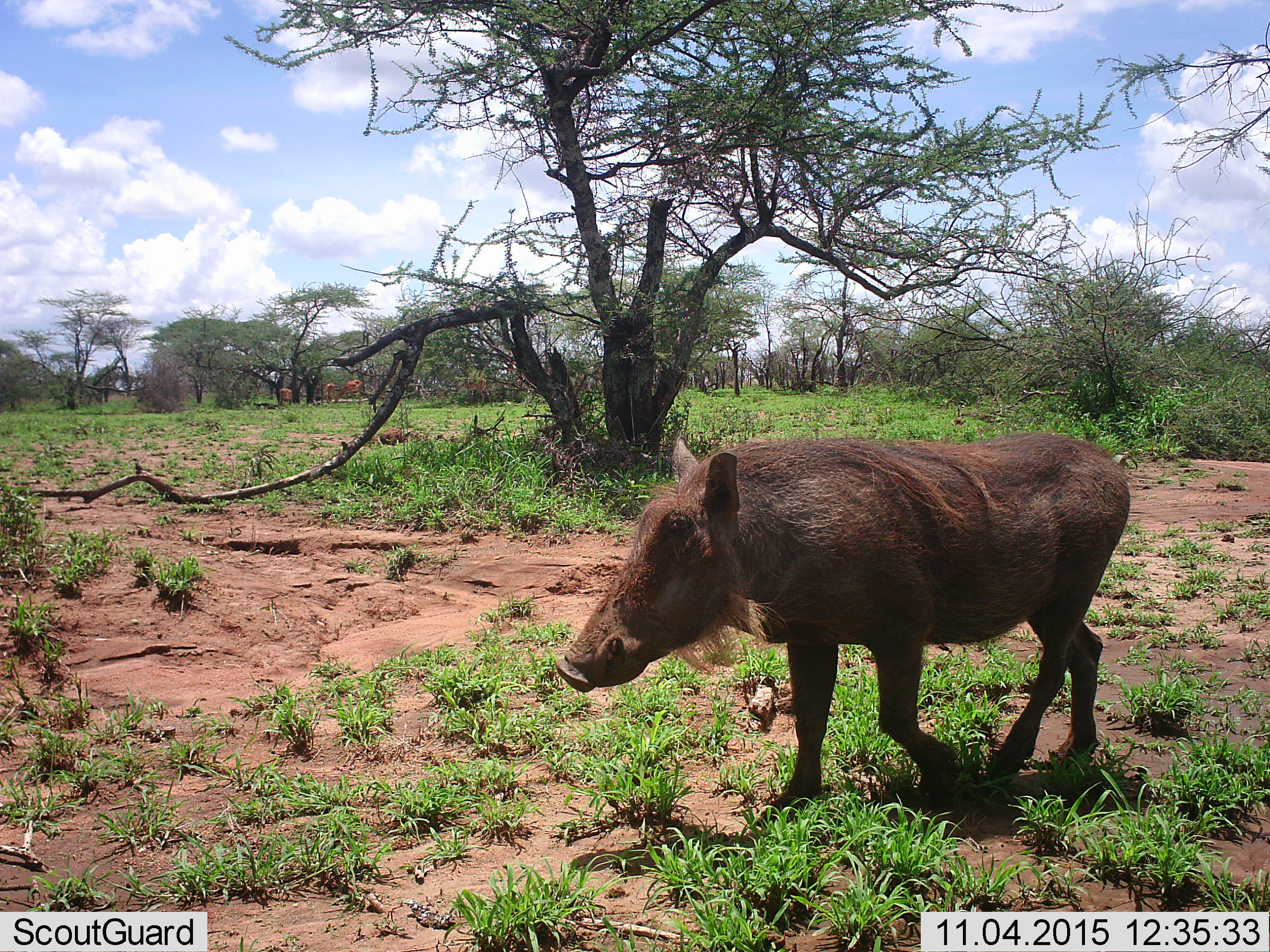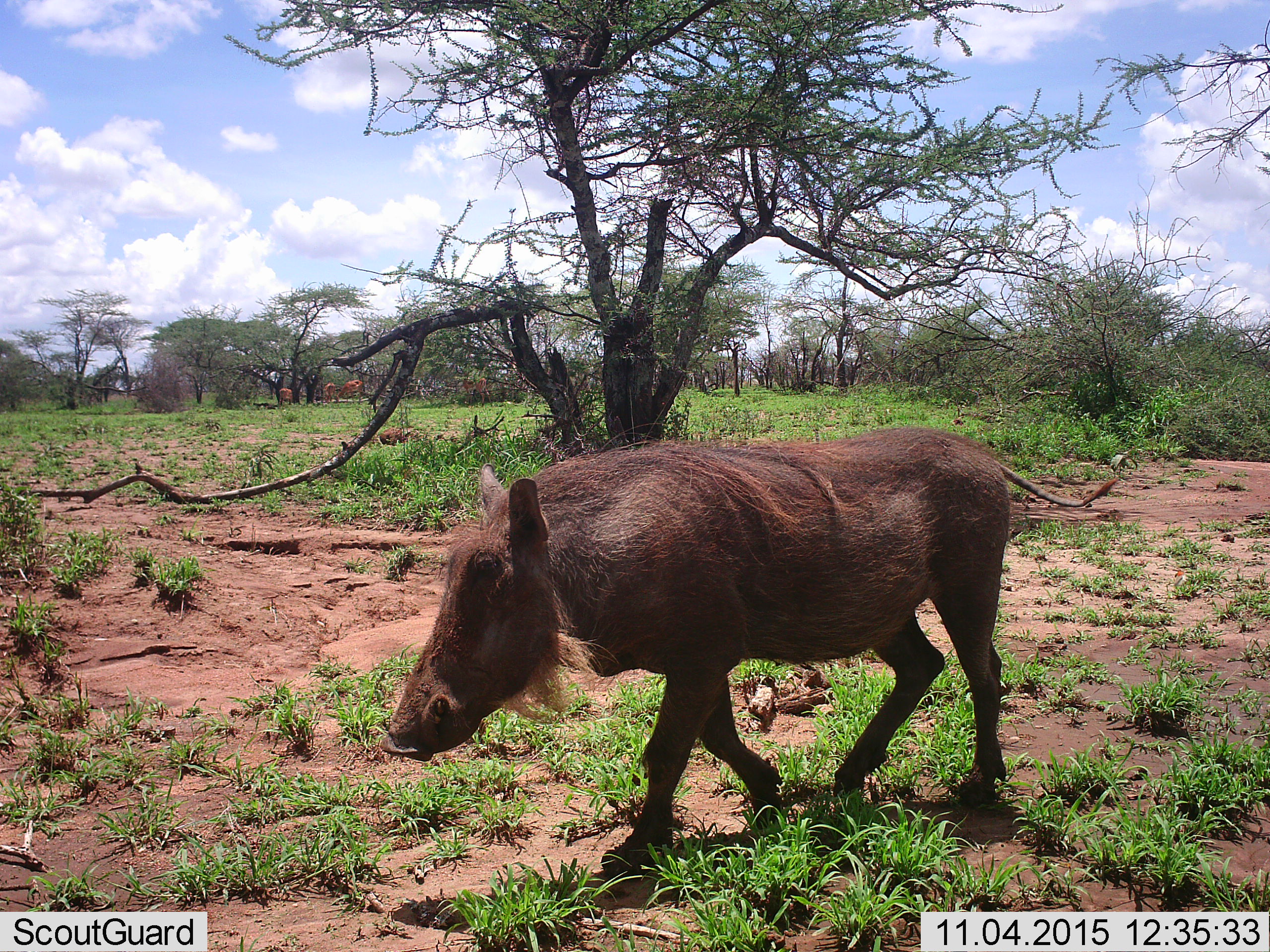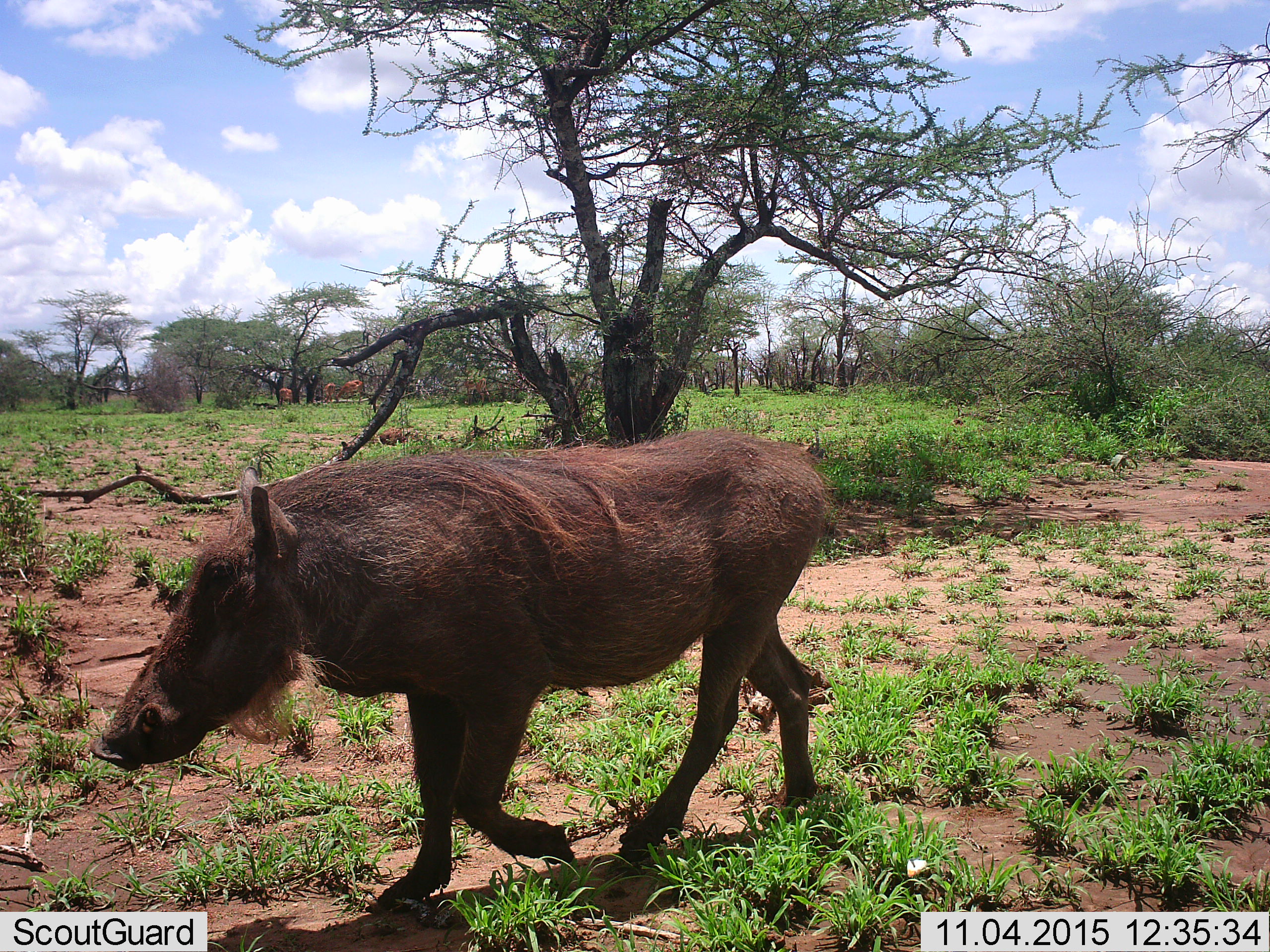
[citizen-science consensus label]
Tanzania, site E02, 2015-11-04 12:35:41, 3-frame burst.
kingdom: Animalia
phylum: Chordata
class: Mammalia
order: Artiodactyla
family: Bovidae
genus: Aepyceros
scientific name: Aepyceros melampus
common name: impala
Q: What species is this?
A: Impala (Aepyceros melampus).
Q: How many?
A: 4.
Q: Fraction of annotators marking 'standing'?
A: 62%.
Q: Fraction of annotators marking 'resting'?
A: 0%.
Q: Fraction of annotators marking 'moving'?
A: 0%.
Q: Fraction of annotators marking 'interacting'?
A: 0%.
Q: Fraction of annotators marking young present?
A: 0%.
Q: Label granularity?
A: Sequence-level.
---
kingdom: Animalia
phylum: Chordata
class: Mammalia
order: Artiodactyla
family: Suidae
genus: Phacochoerus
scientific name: Phacochoerus africanus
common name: warthog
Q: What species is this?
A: Warthog (Phacochoerus africanus).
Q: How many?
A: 1.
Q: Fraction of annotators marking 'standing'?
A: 12%.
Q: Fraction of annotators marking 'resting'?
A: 0%.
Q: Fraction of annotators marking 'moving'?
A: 100%.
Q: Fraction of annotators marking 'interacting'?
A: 0%.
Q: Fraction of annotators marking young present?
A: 0%.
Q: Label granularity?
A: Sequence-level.